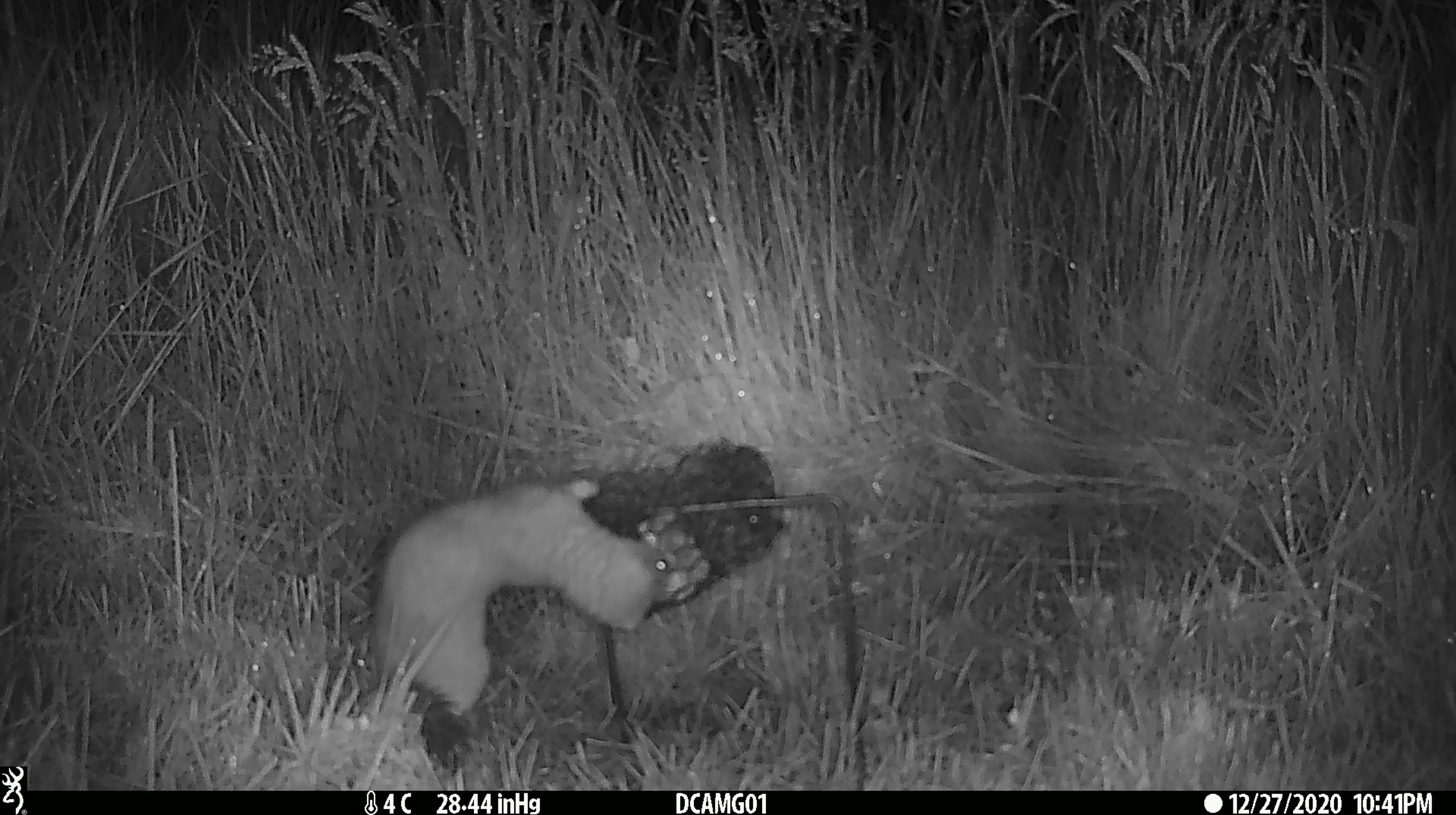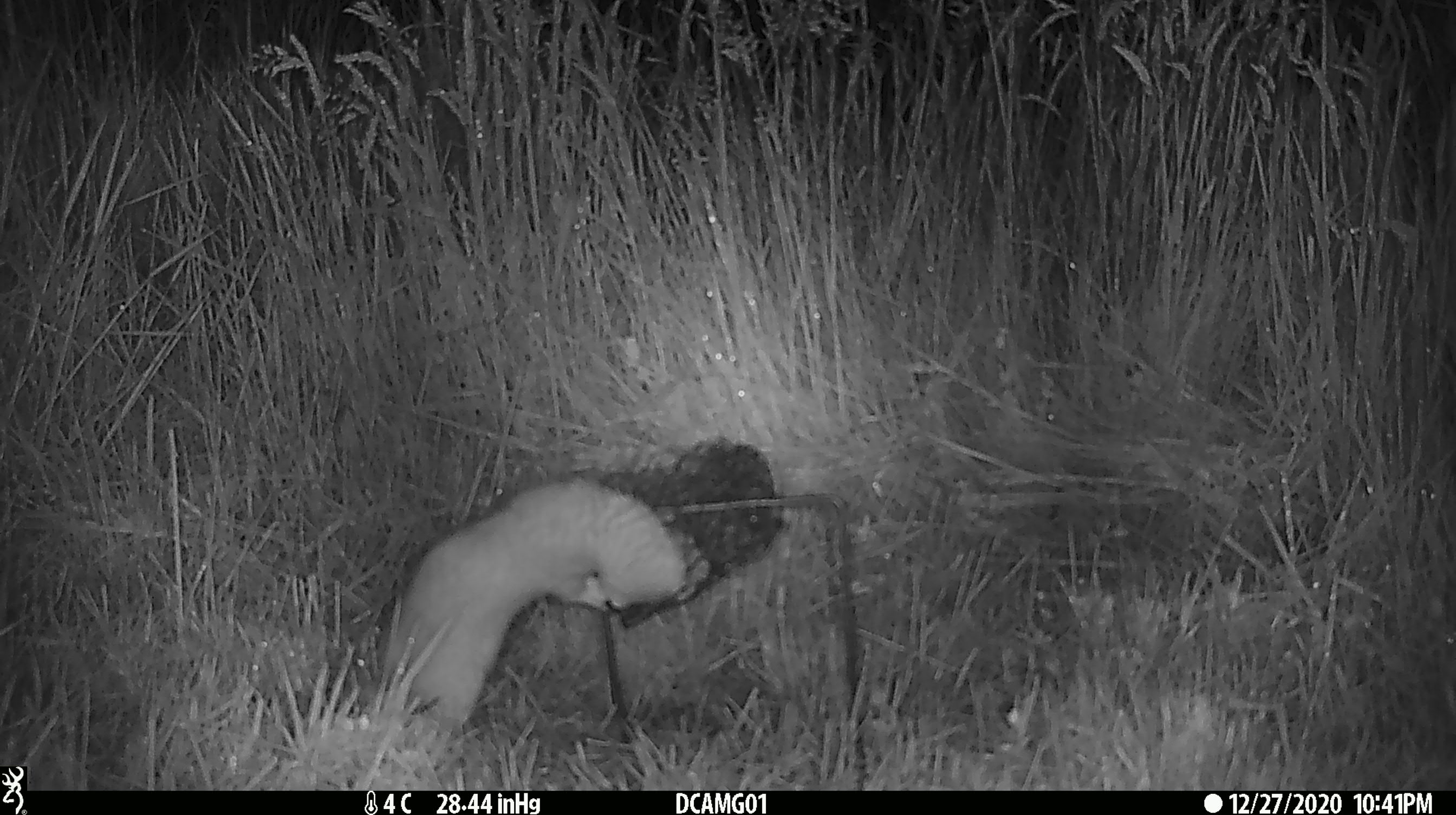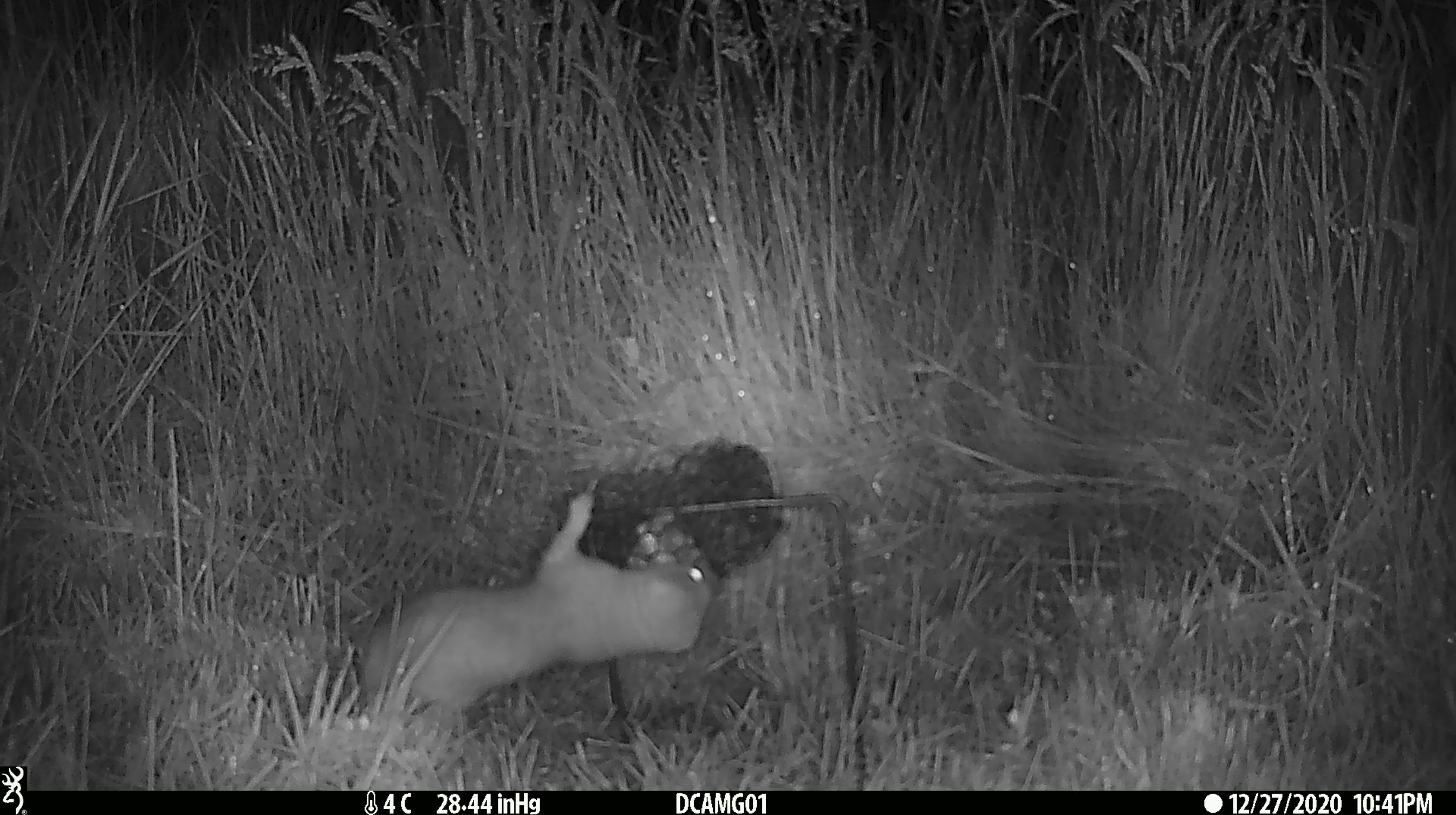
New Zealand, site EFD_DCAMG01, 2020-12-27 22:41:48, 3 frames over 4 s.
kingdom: Animalia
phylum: Chordata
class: Mammalia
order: Carnivora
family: Mustelidae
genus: Mustela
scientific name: Mustela erminea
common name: stoat